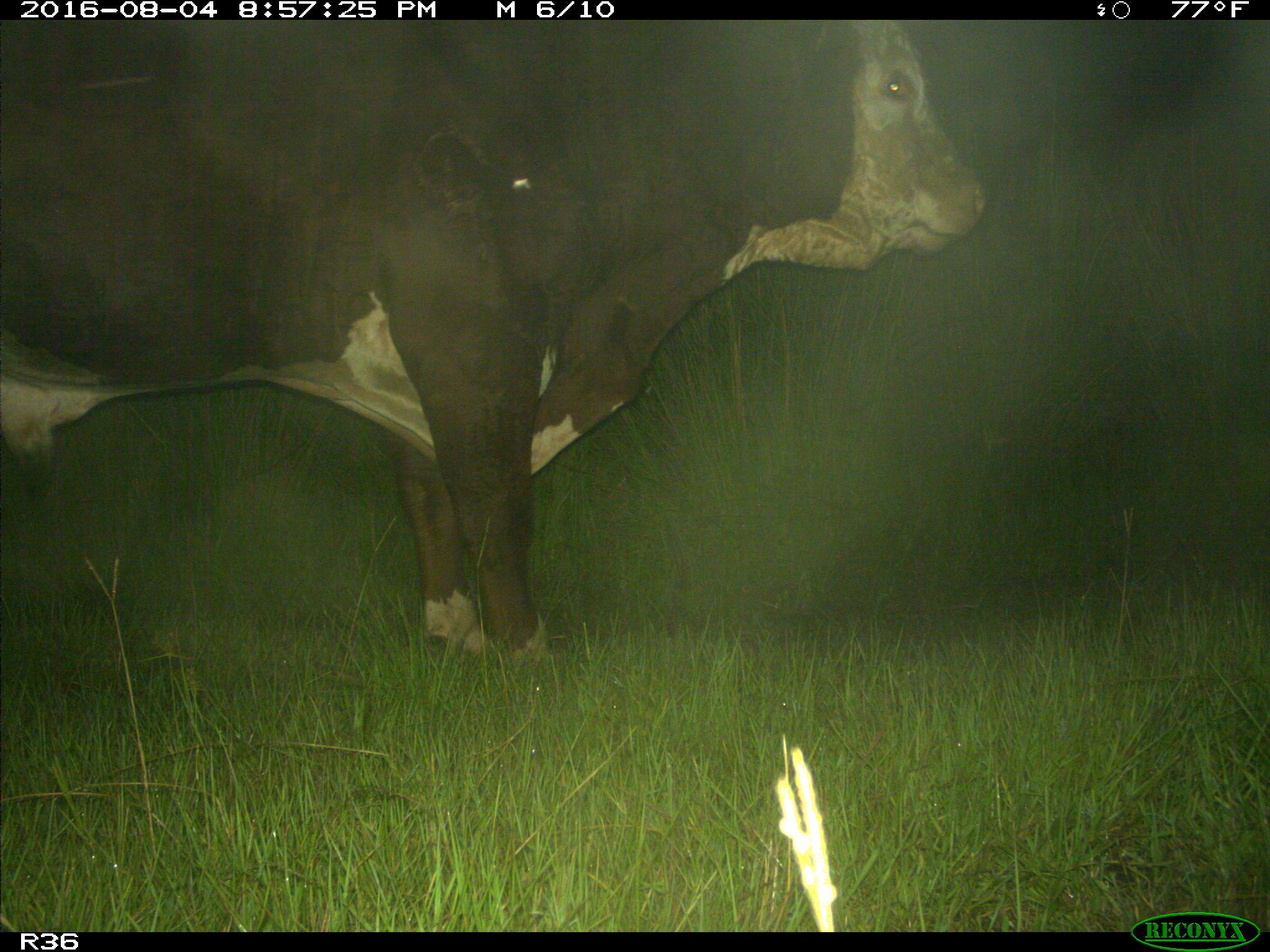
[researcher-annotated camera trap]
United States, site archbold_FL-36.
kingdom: Animalia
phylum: Chordata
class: Mammalia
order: Artiodactyla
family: Bovidae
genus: Bos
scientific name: Bos taurus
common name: domestic cow